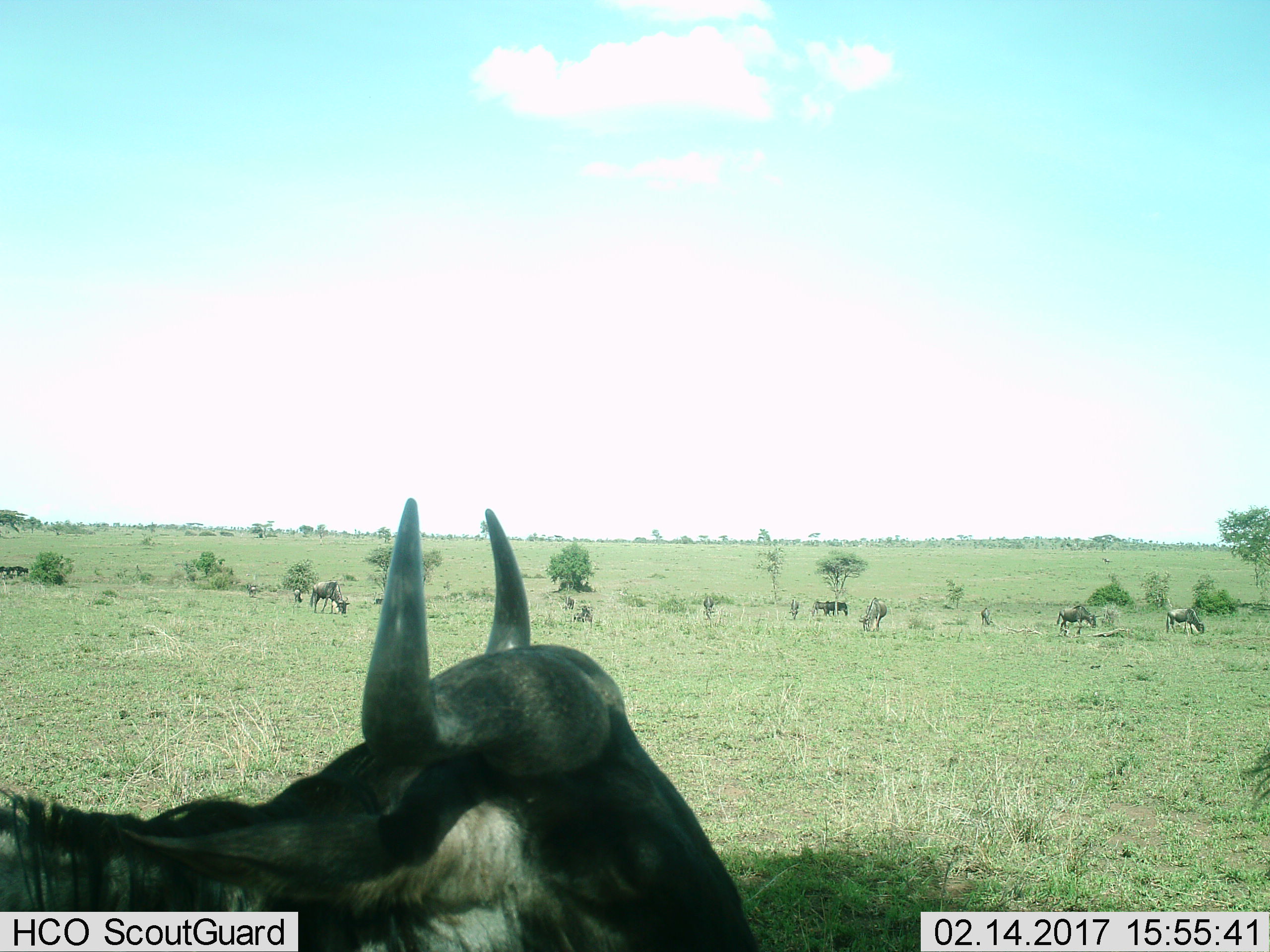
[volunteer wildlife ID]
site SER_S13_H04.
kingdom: Animalia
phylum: Chordata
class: Mammalia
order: Artiodactyla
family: Bovidae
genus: Connochaetes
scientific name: Connochaetes taurinus taurinus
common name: blue wildebeest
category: wildebeestblue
Wildebeestblue (blue wildebeest) (Connochaetes taurinus taurinus), count 10. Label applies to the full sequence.